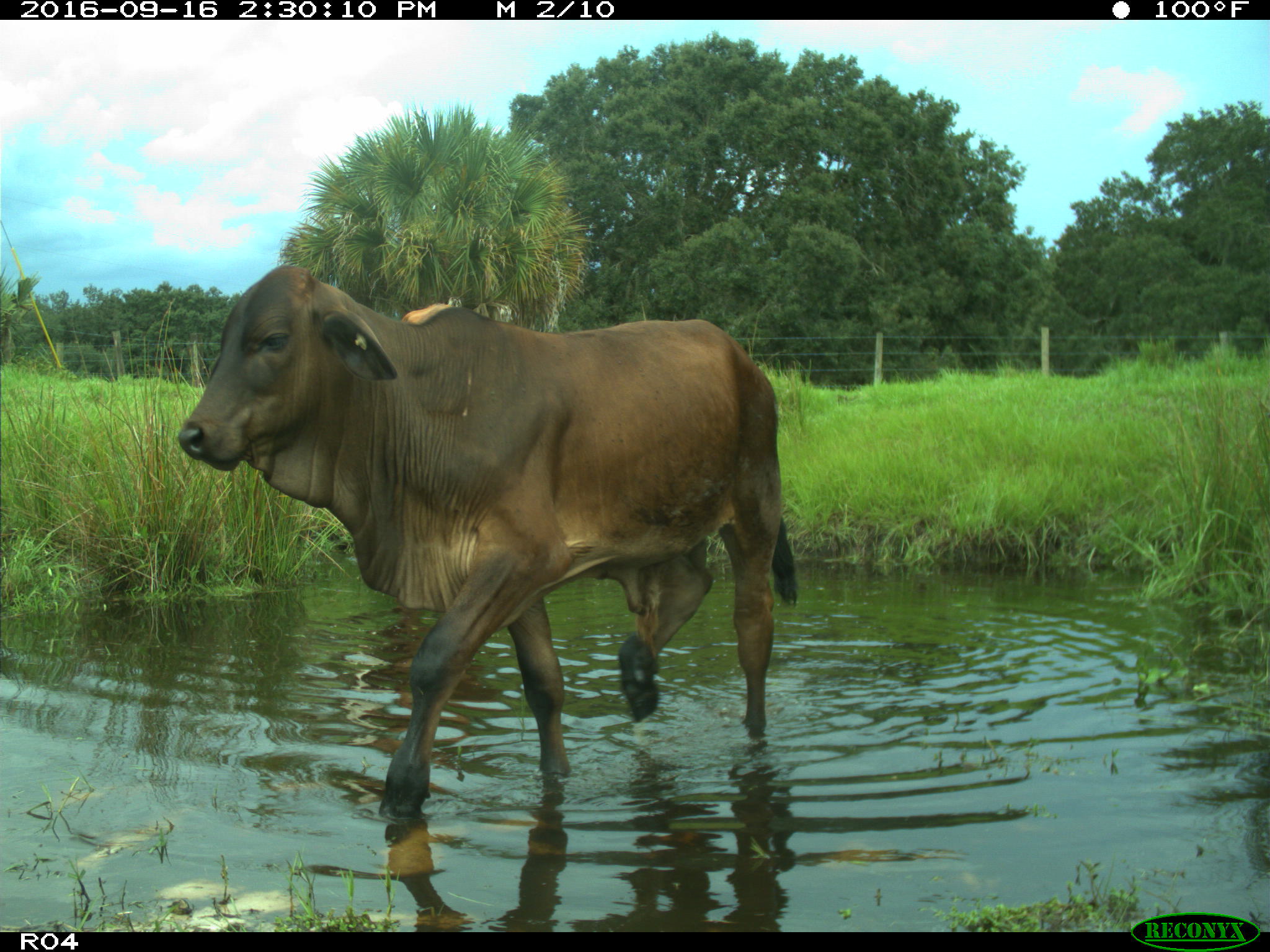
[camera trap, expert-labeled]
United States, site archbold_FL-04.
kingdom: Animalia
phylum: Chordata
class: Mammalia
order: Artiodactyla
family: Bovidae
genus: Bos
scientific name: Bos taurus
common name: domestic cow